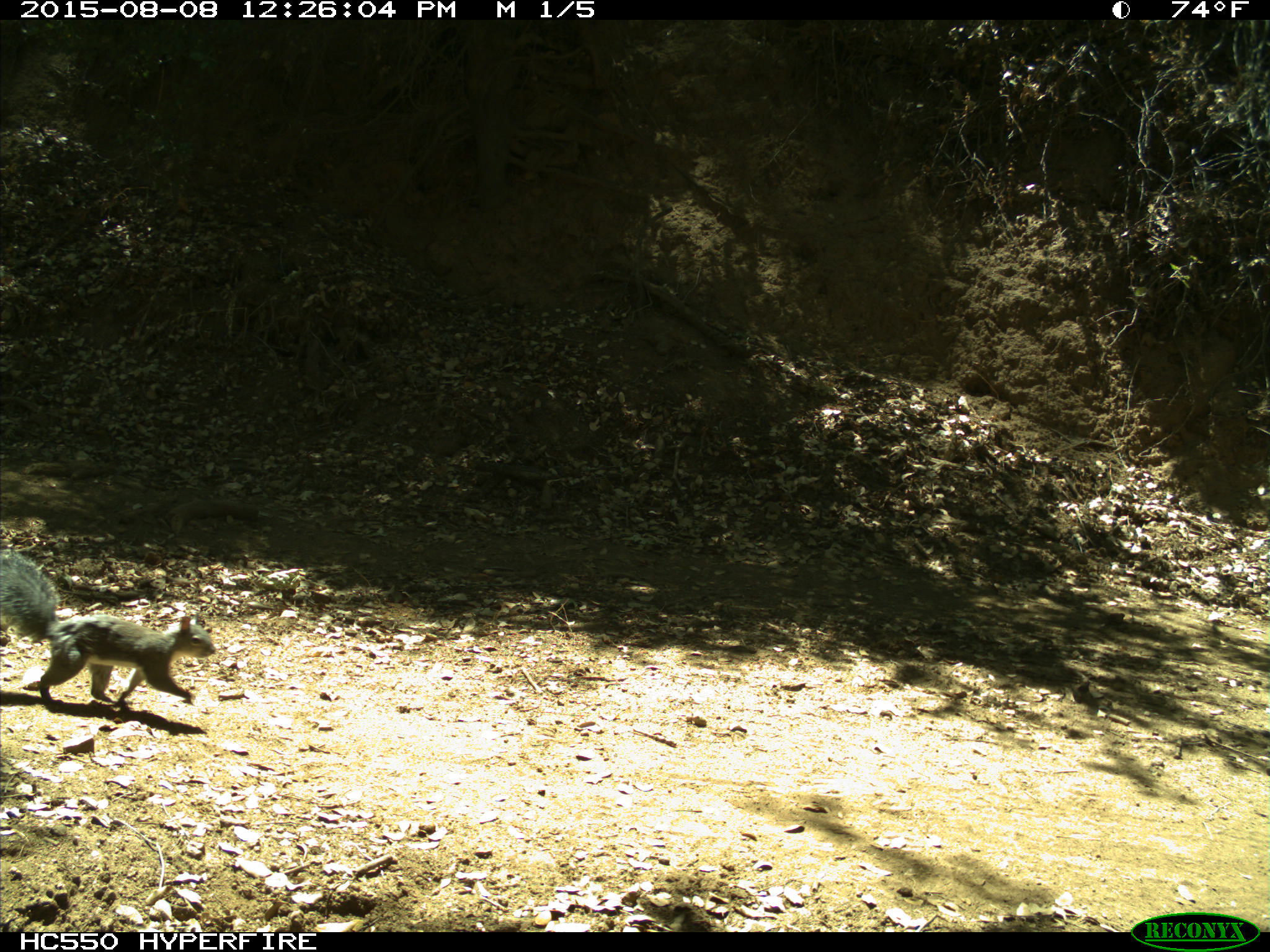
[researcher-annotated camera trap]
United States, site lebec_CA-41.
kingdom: Animalia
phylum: Chordata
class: Mammalia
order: Rodentia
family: Sciuridae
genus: Sciurus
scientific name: Sciurus carolinensis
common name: eastern gray squirrel